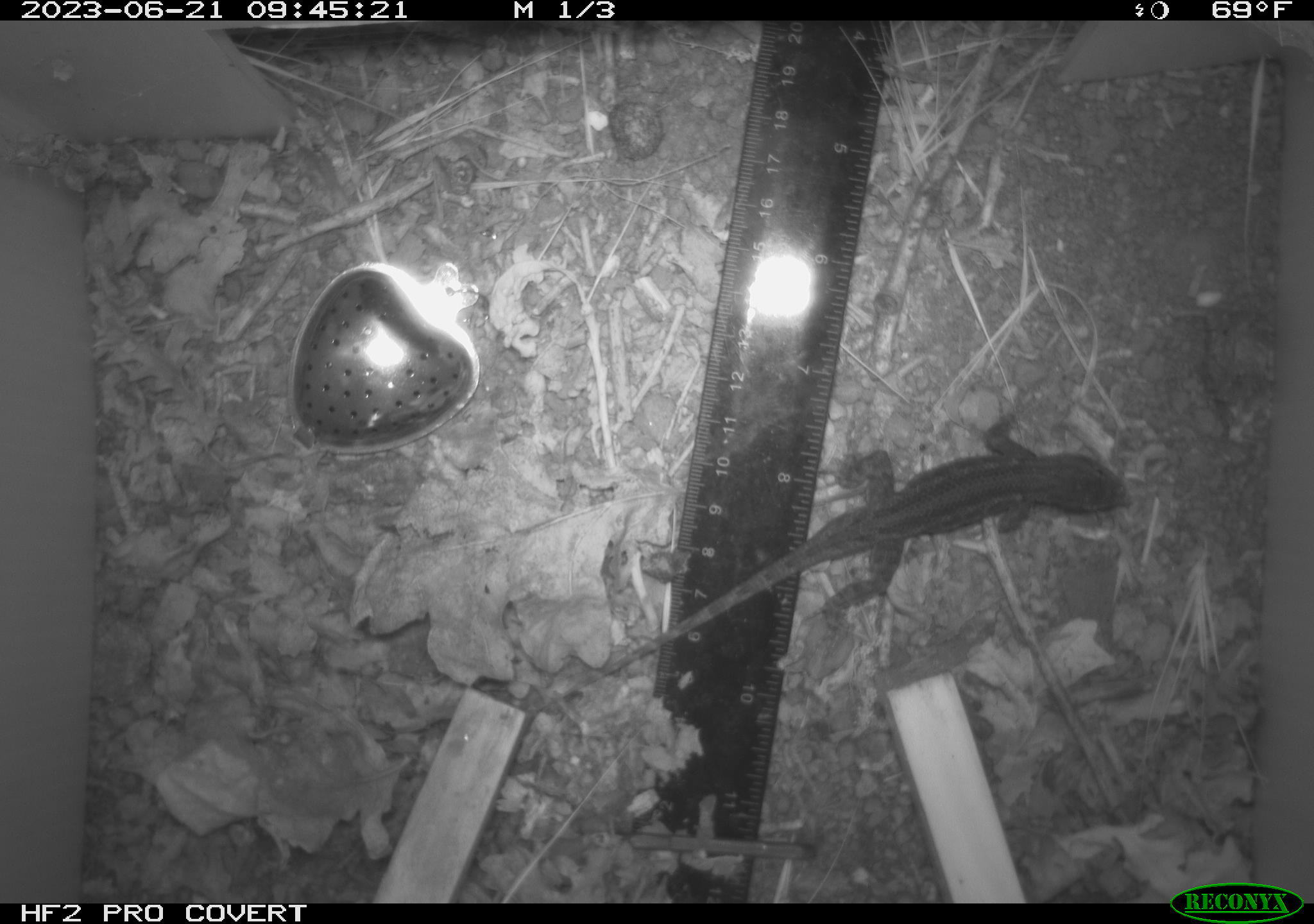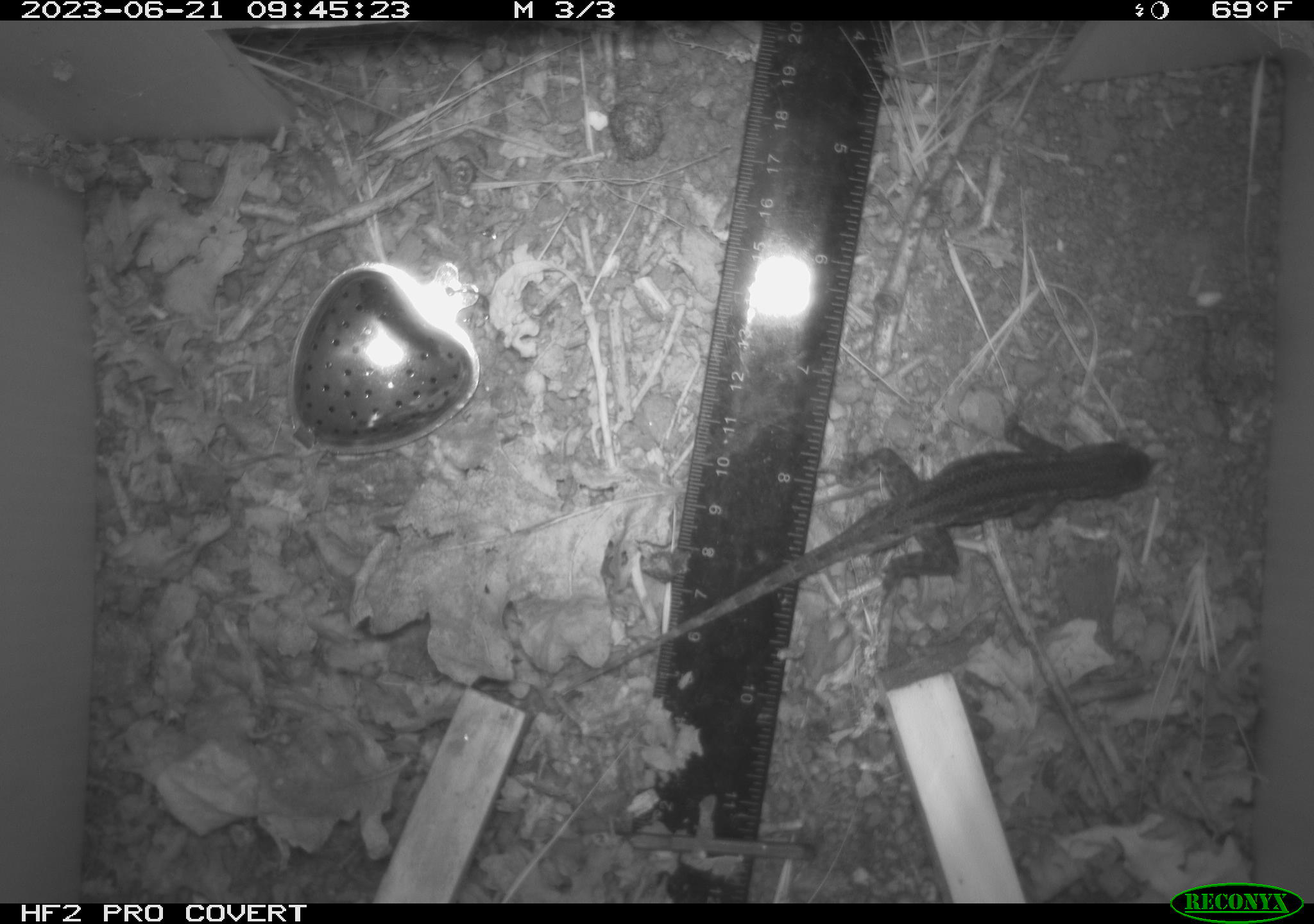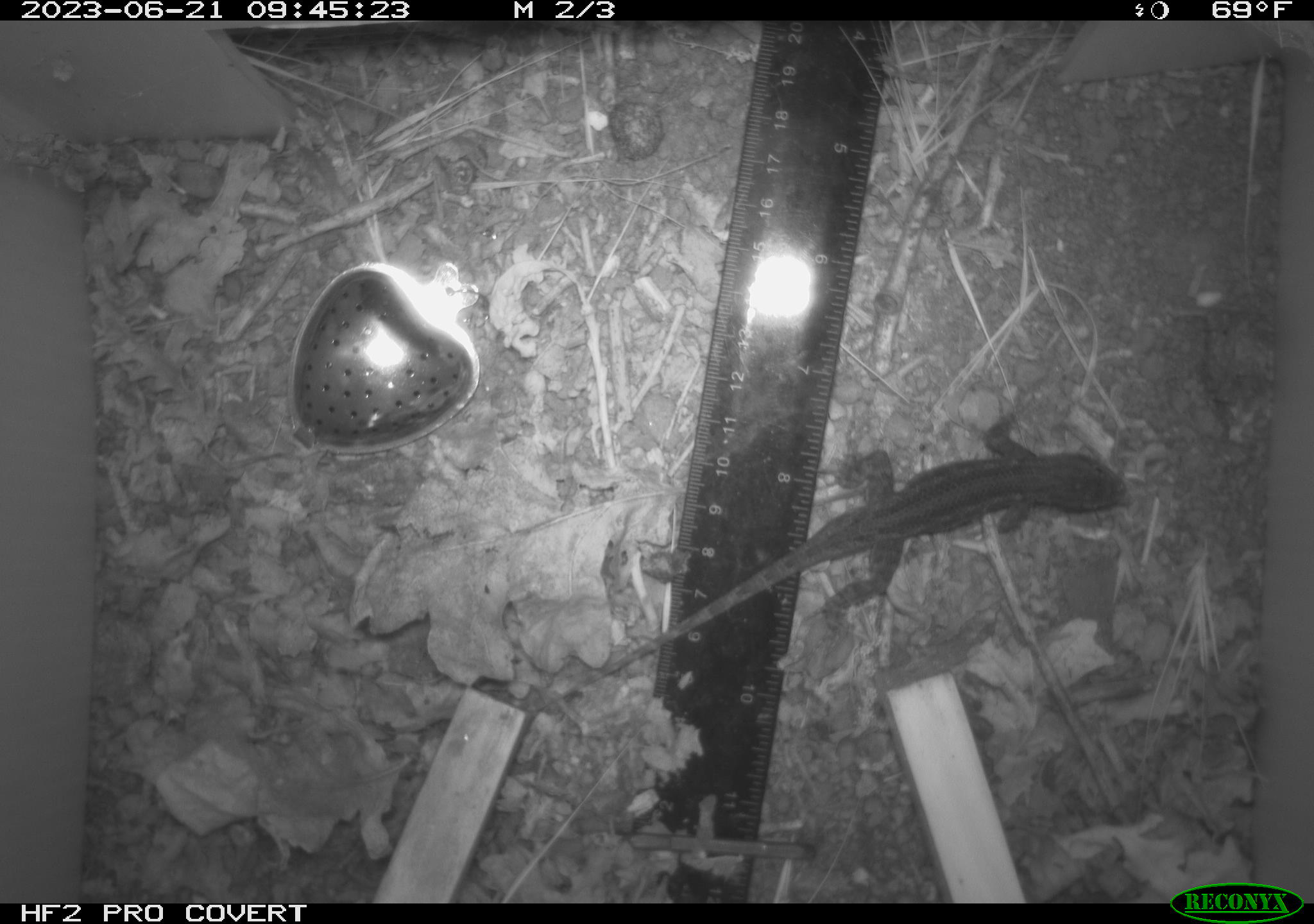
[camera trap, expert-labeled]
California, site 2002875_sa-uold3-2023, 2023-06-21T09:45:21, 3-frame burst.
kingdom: Animalia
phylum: Chordata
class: Reptilia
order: Squamata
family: Phrynosomatidae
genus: Sceloporus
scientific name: Sceloporus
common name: spiny lizards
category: sceloporus species